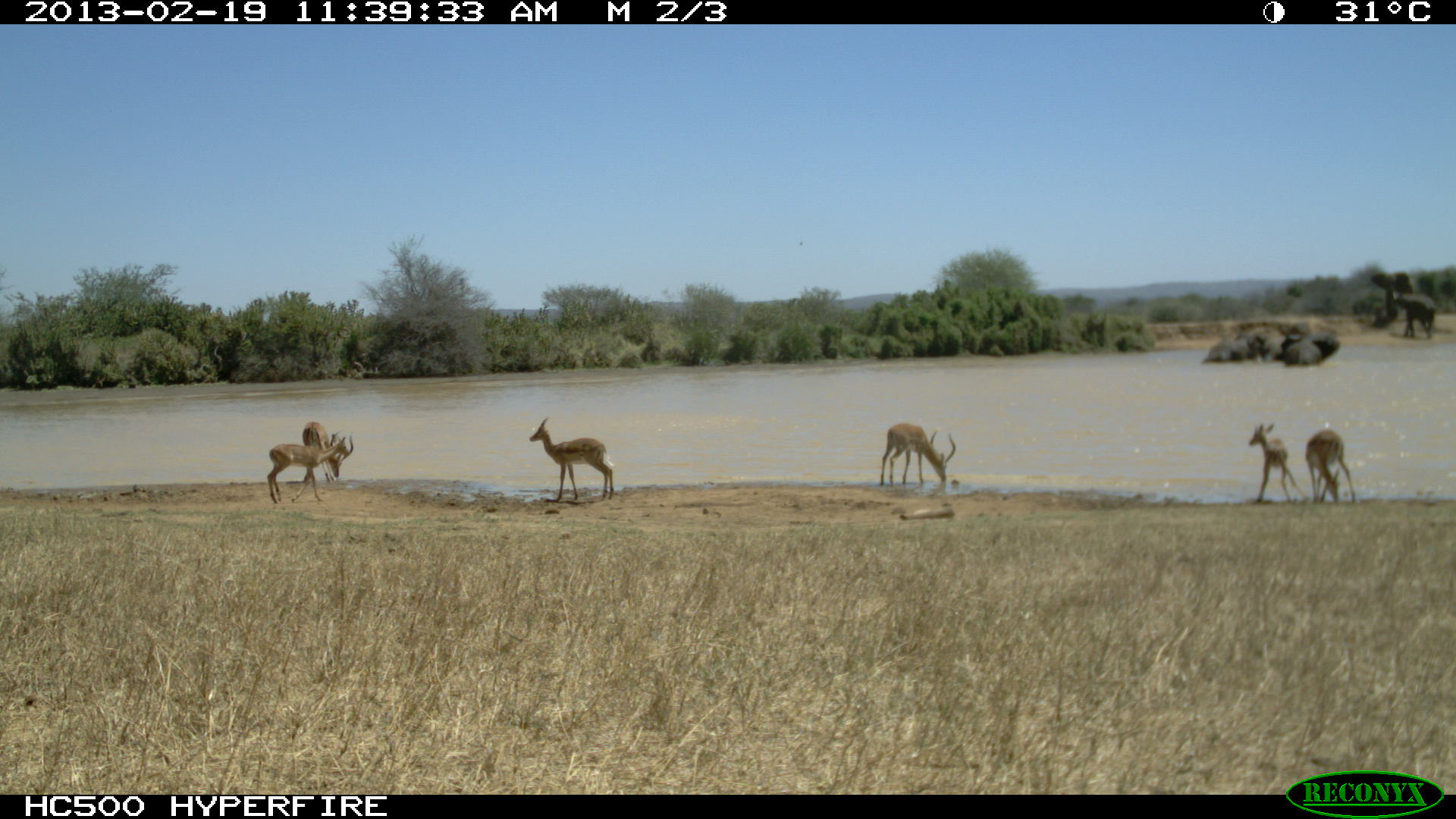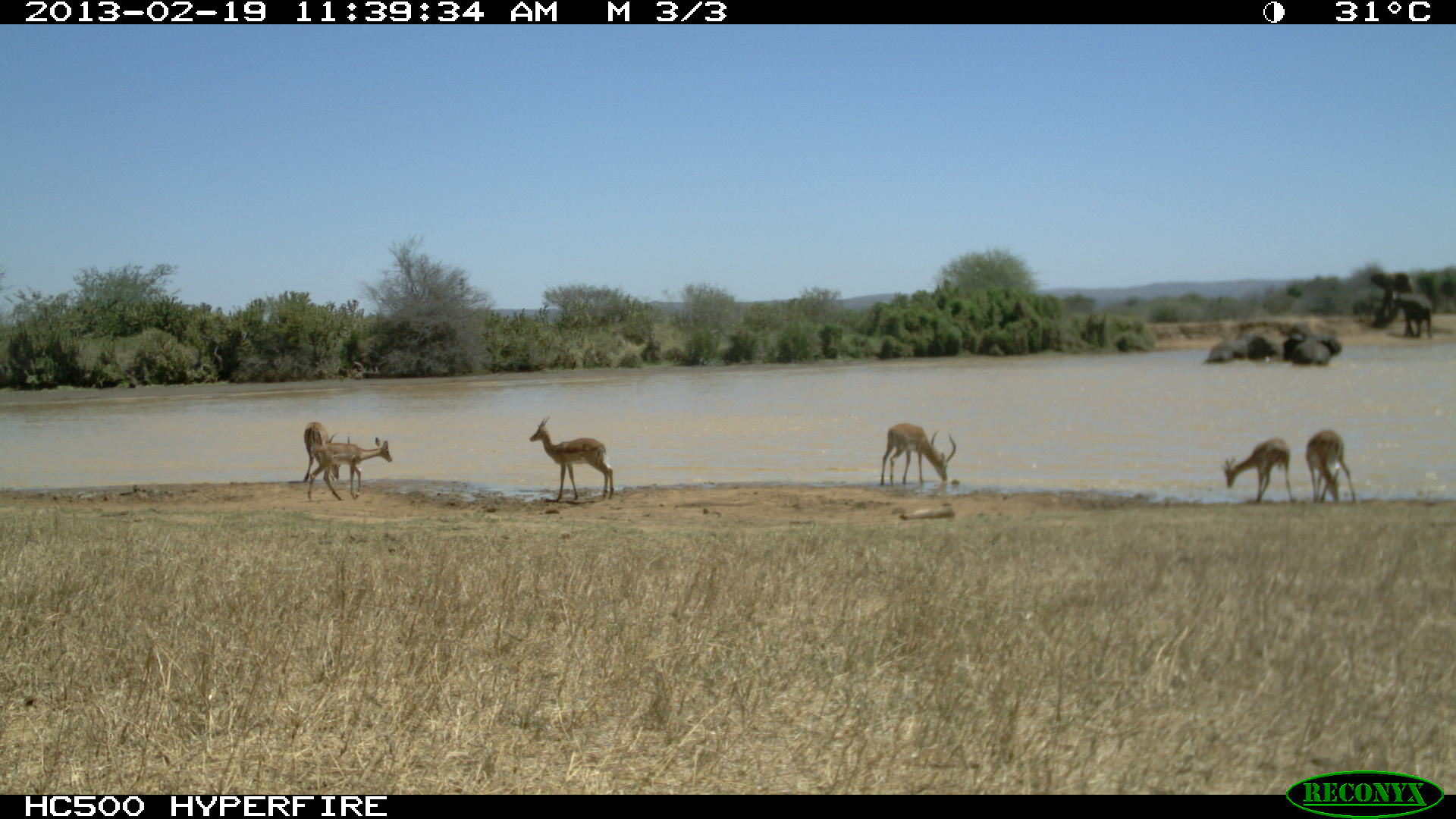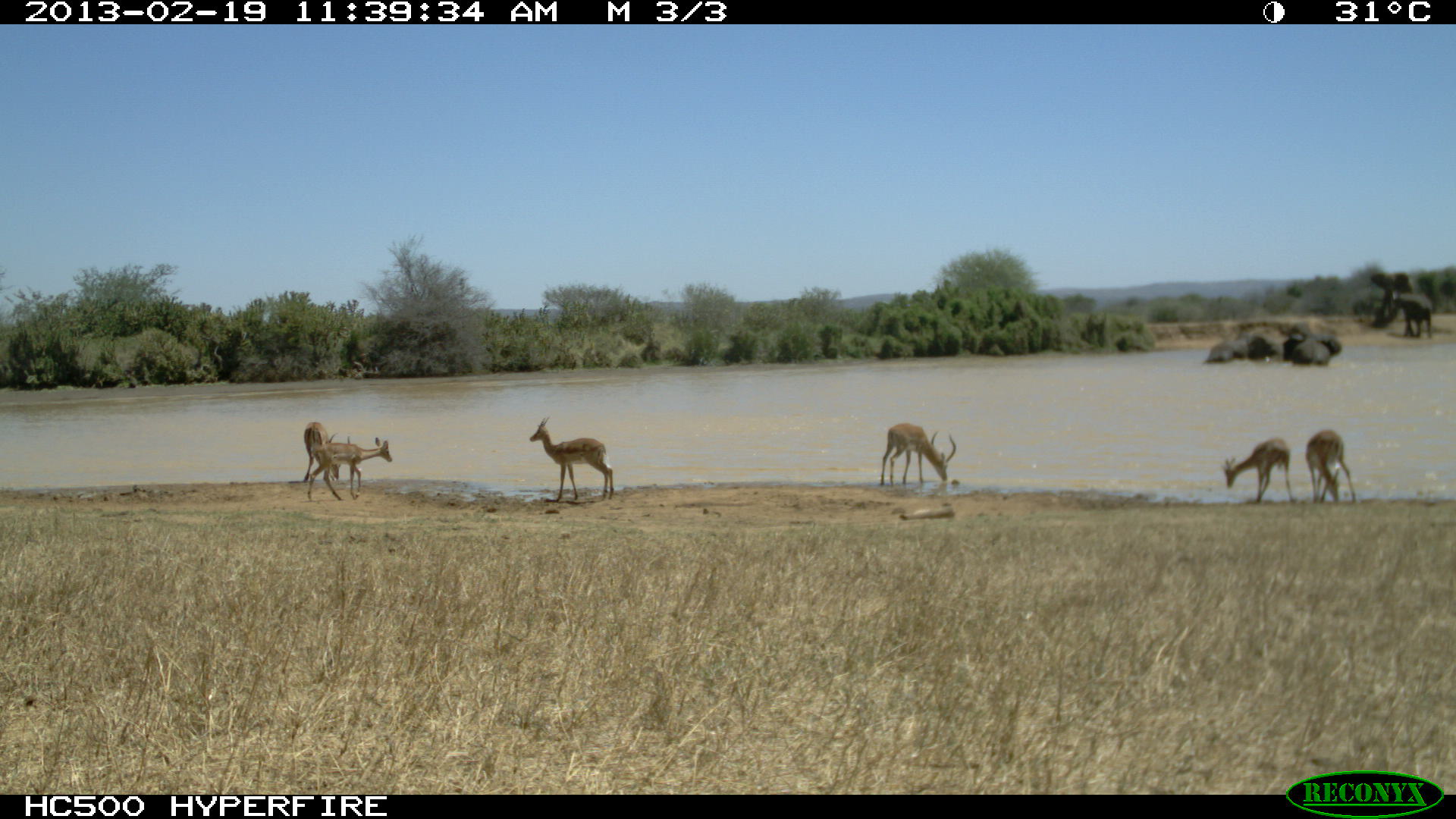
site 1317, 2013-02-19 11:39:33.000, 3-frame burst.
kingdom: Animalia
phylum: Chordata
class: Mammalia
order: Artiodactyla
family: Bovidae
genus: Aepyceros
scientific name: Aepyceros melampus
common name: impala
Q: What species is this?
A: Aepyceros melampus (impala).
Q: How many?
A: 5.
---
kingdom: Animalia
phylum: Chordata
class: Mammalia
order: Proboscidea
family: Elephantidae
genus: Loxodonta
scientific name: Loxodonta africana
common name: african bush elephant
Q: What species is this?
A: Loxodonta africana (african bush elephant).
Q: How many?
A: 7.